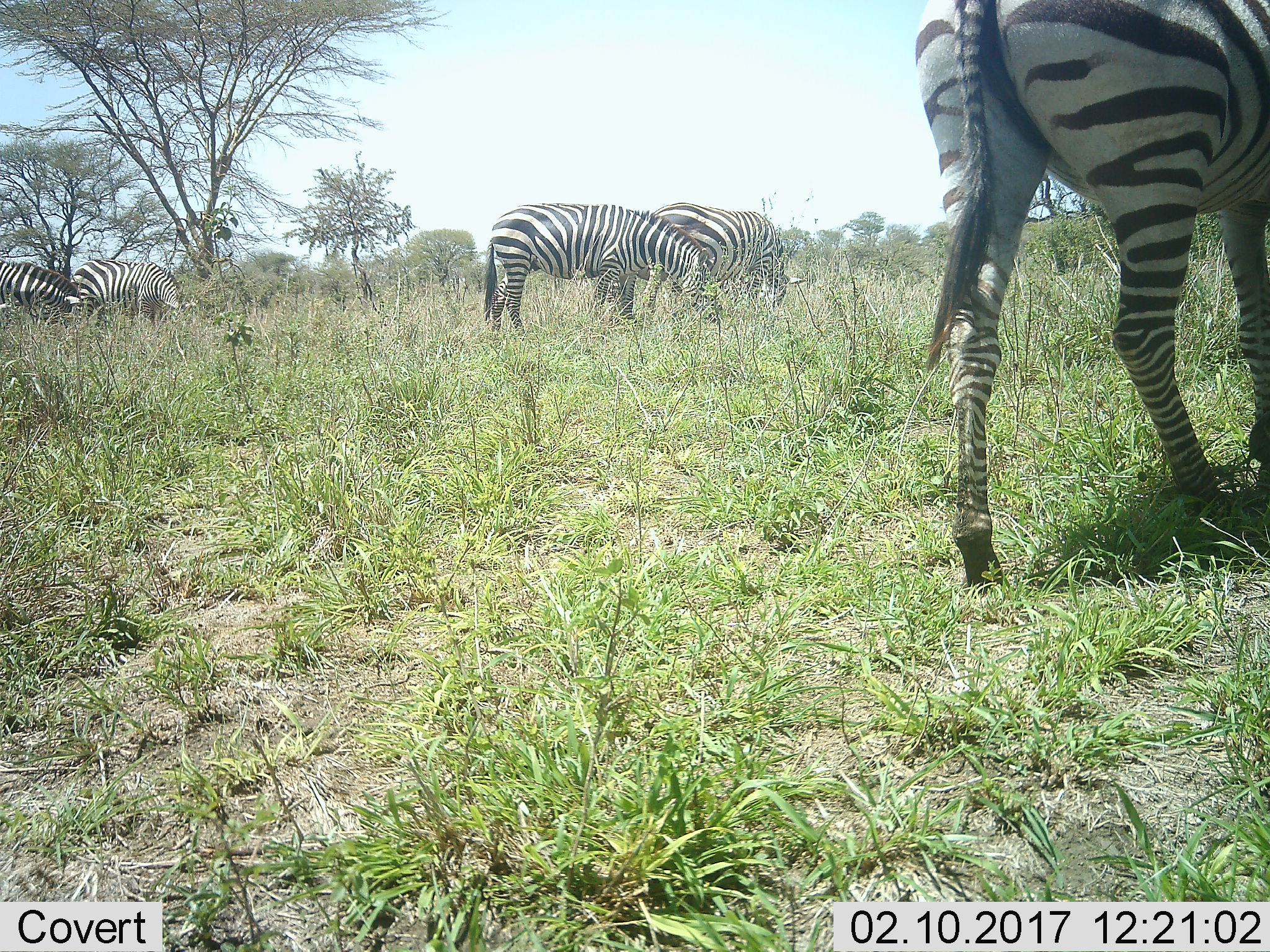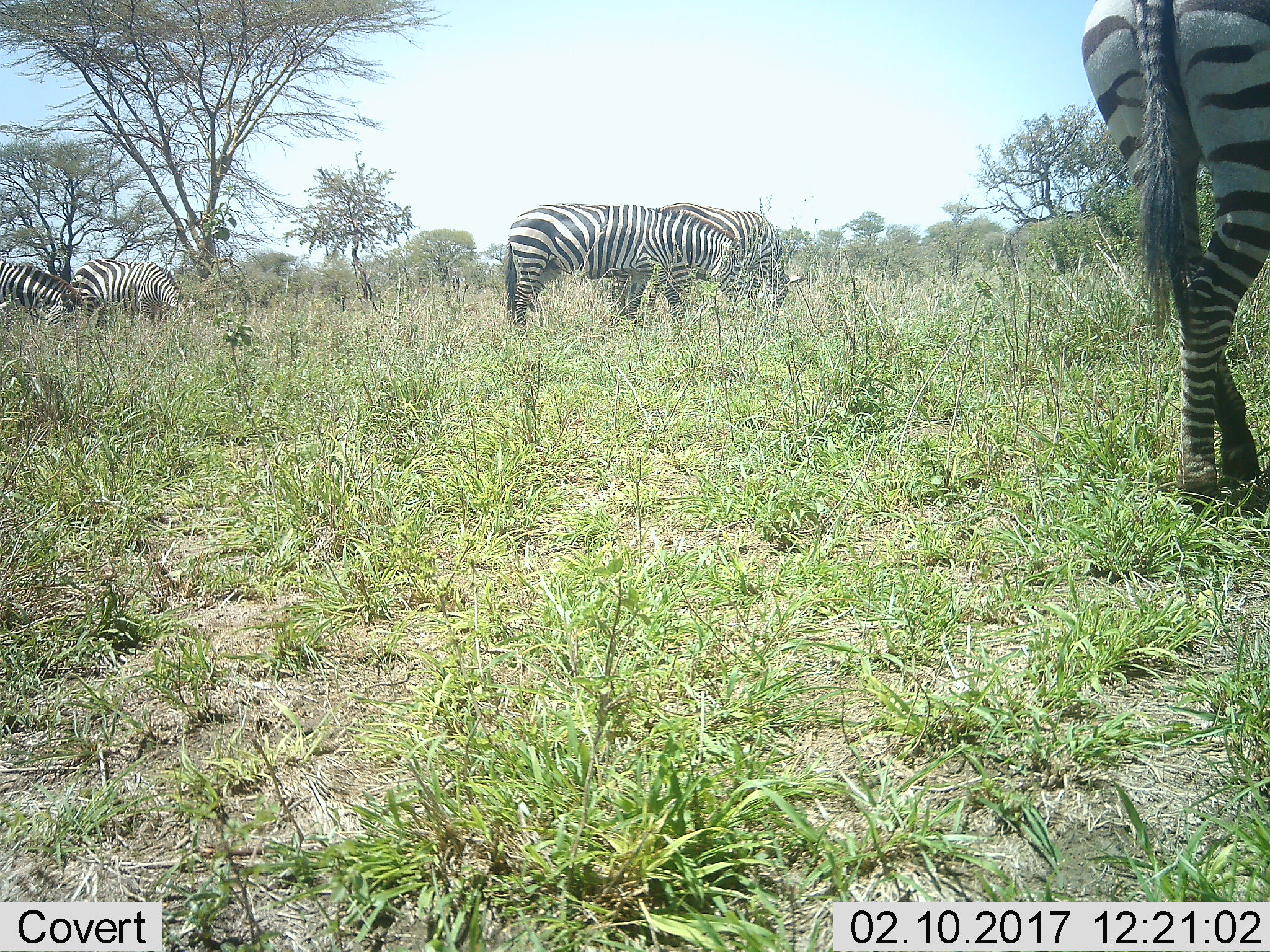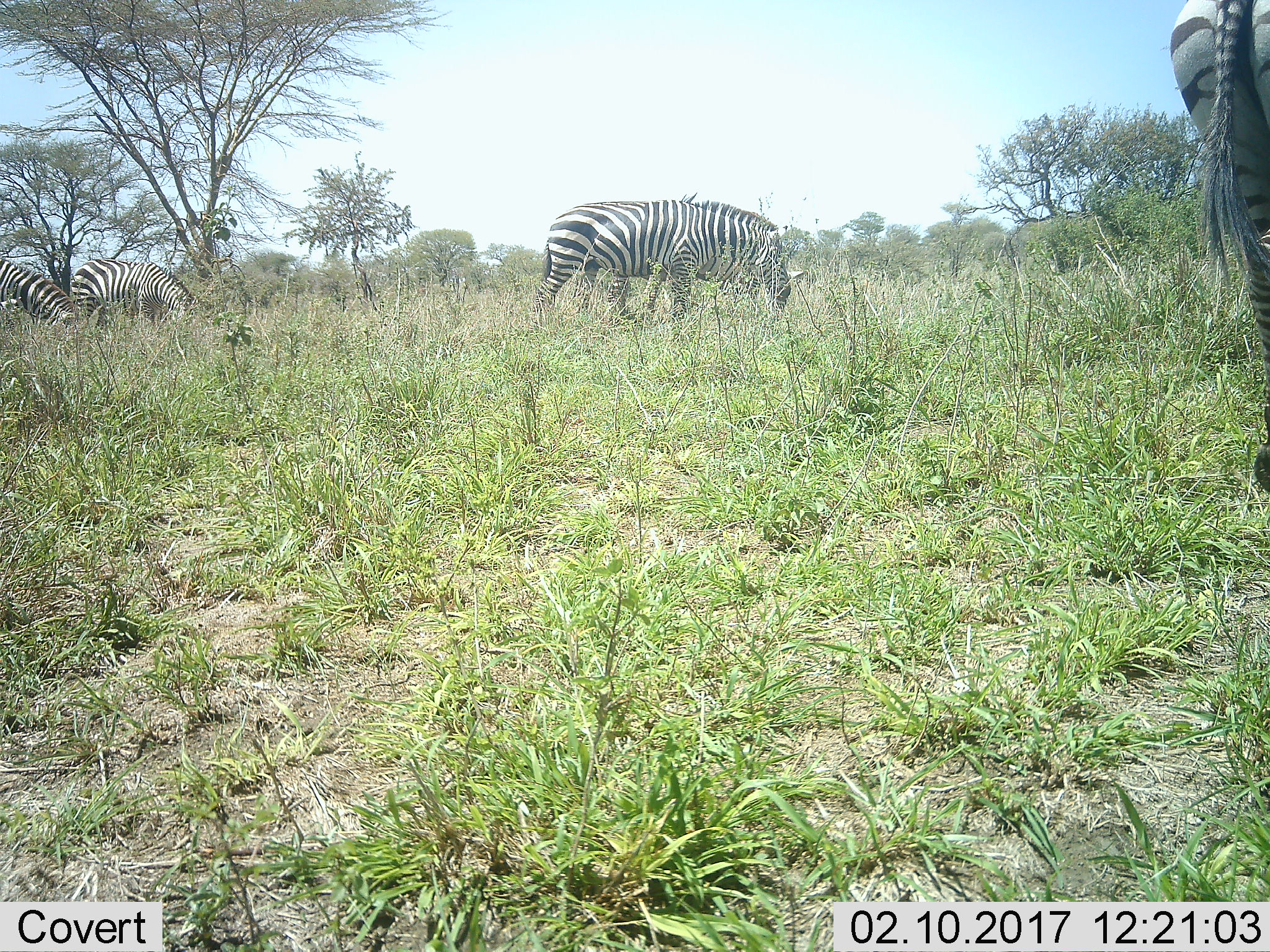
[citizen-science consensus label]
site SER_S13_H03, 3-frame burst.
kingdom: Animalia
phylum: Chordata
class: Mammalia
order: Perissodactyla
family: Equidae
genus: Equus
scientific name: Equus quagga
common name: plains zebra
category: zebraplains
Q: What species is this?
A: Zebraplains (plains zebra) (Equus quagga).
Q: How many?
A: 5.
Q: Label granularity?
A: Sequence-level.